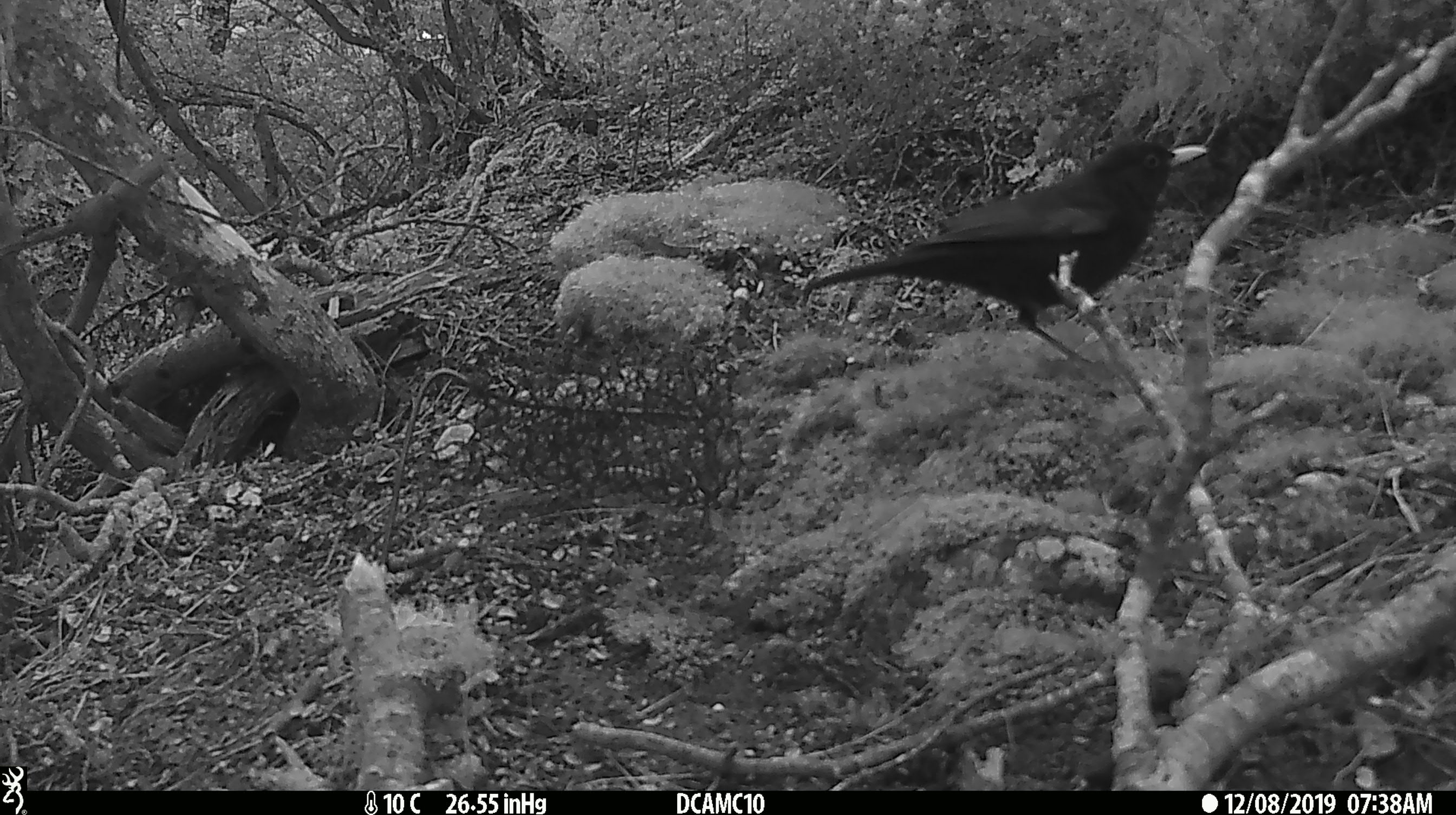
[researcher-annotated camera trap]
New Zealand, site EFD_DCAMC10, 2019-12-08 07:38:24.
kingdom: Animalia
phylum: Chordata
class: Aves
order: Passeriformes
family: Turdidae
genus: Turdus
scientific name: Turdus merula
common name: eurasian blackbird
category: blackbird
Blackbird (eurasian blackbird) (Turdus merula).